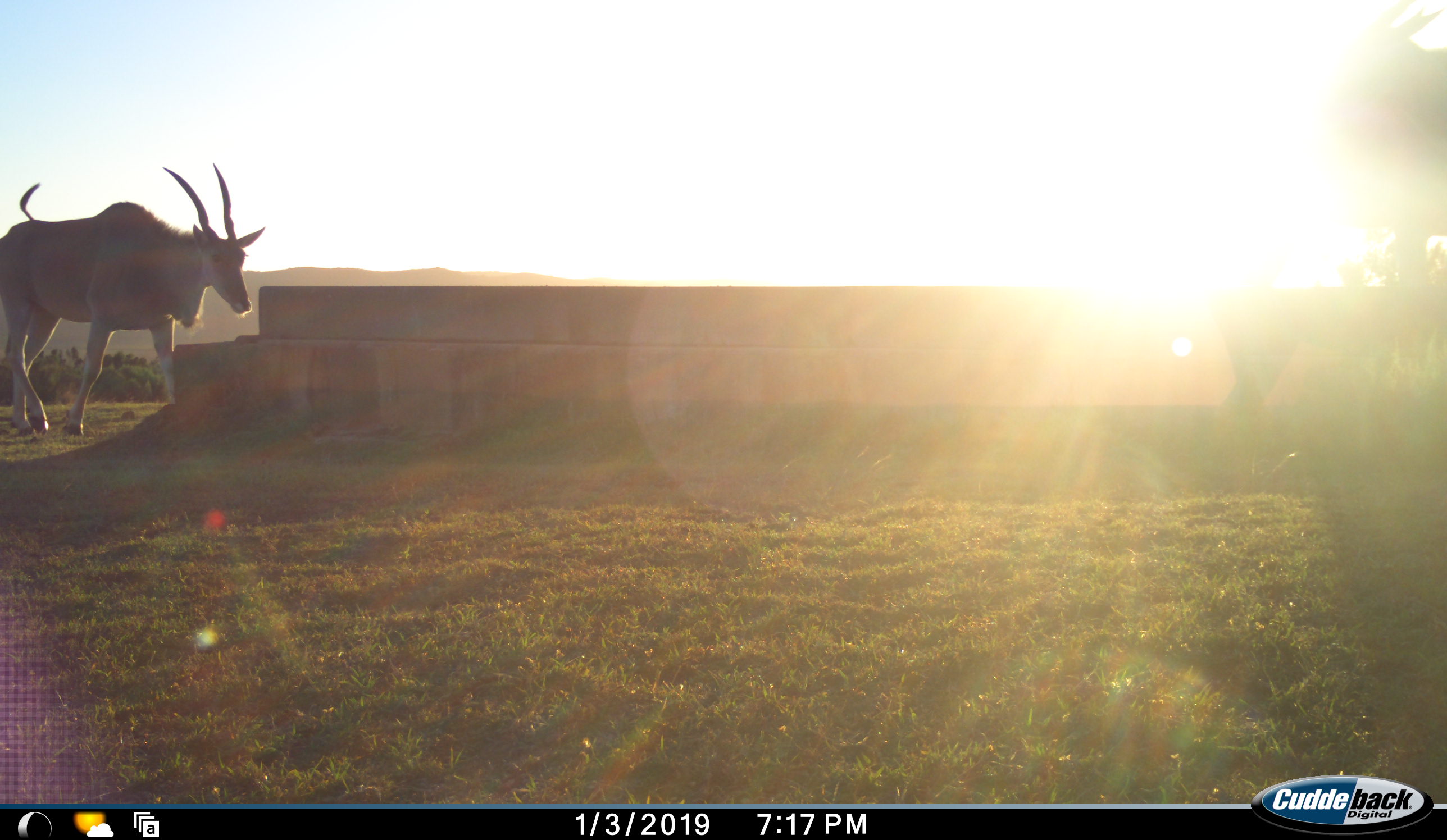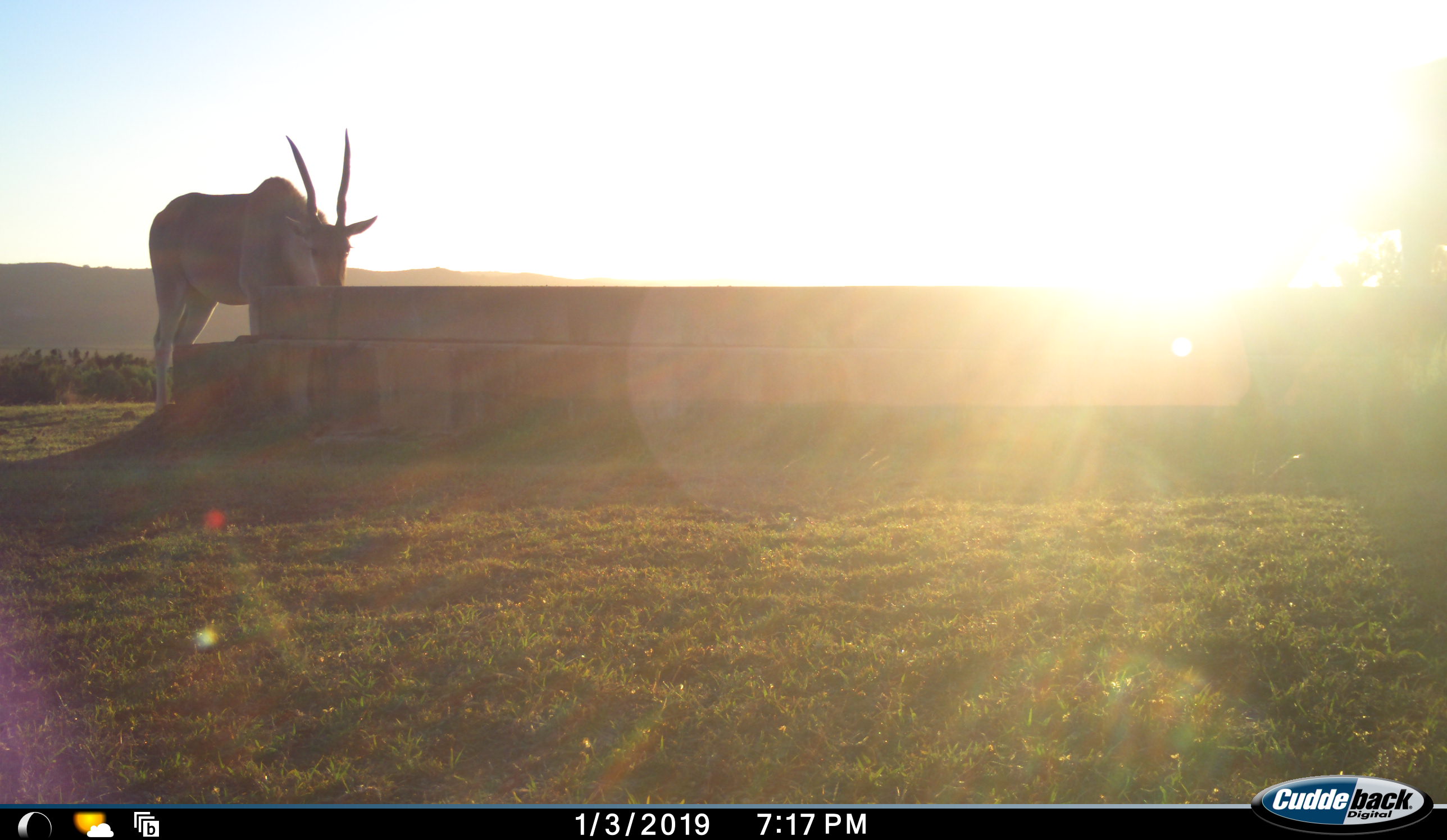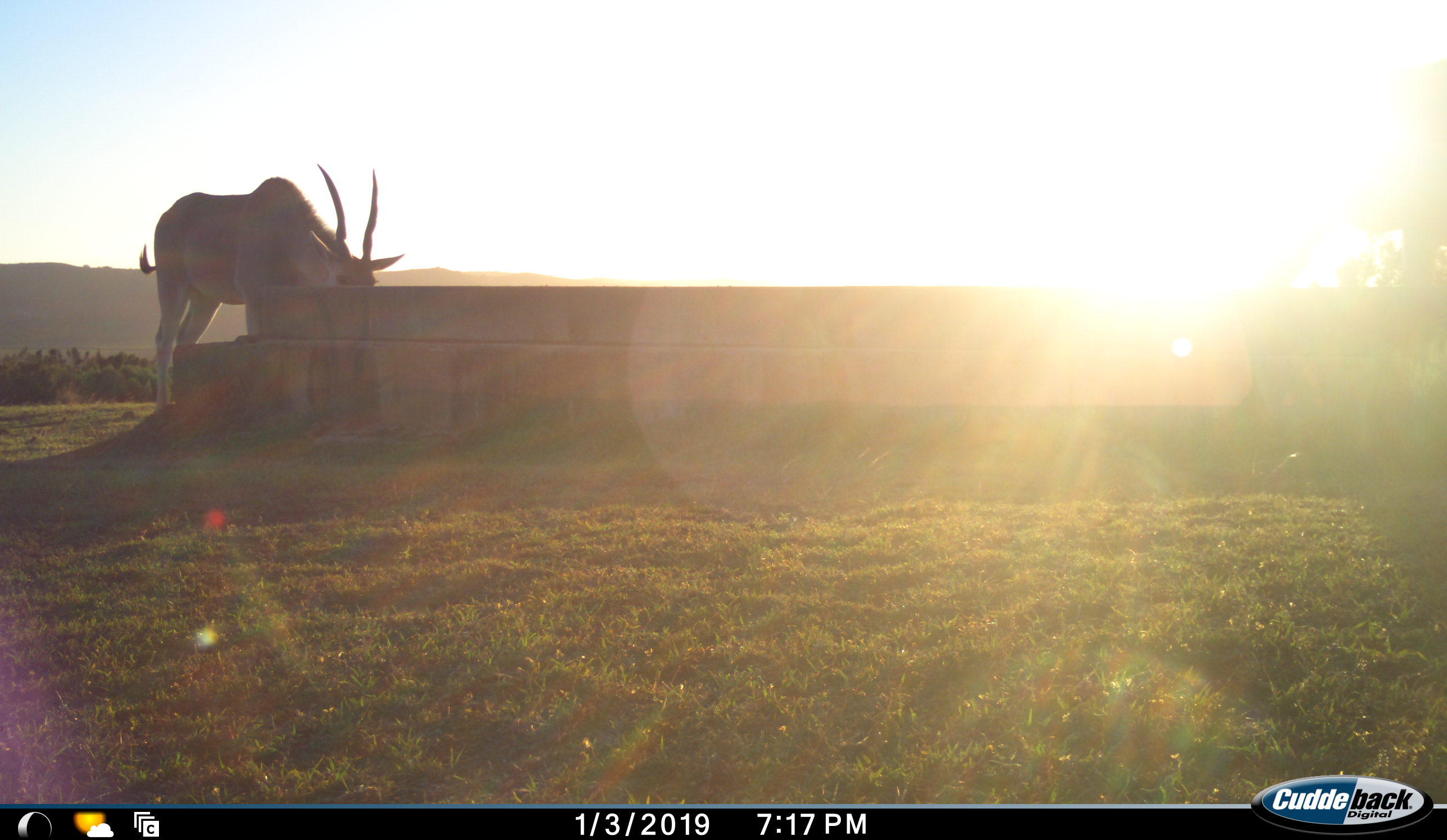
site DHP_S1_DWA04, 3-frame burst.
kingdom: Animalia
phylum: Chordata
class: Mammalia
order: Artiodactyla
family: Bovidae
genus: Tragelaphus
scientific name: Tragelaphus oryx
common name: eland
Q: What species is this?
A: Eland (Tragelaphus oryx).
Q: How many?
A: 2.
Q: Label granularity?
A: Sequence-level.